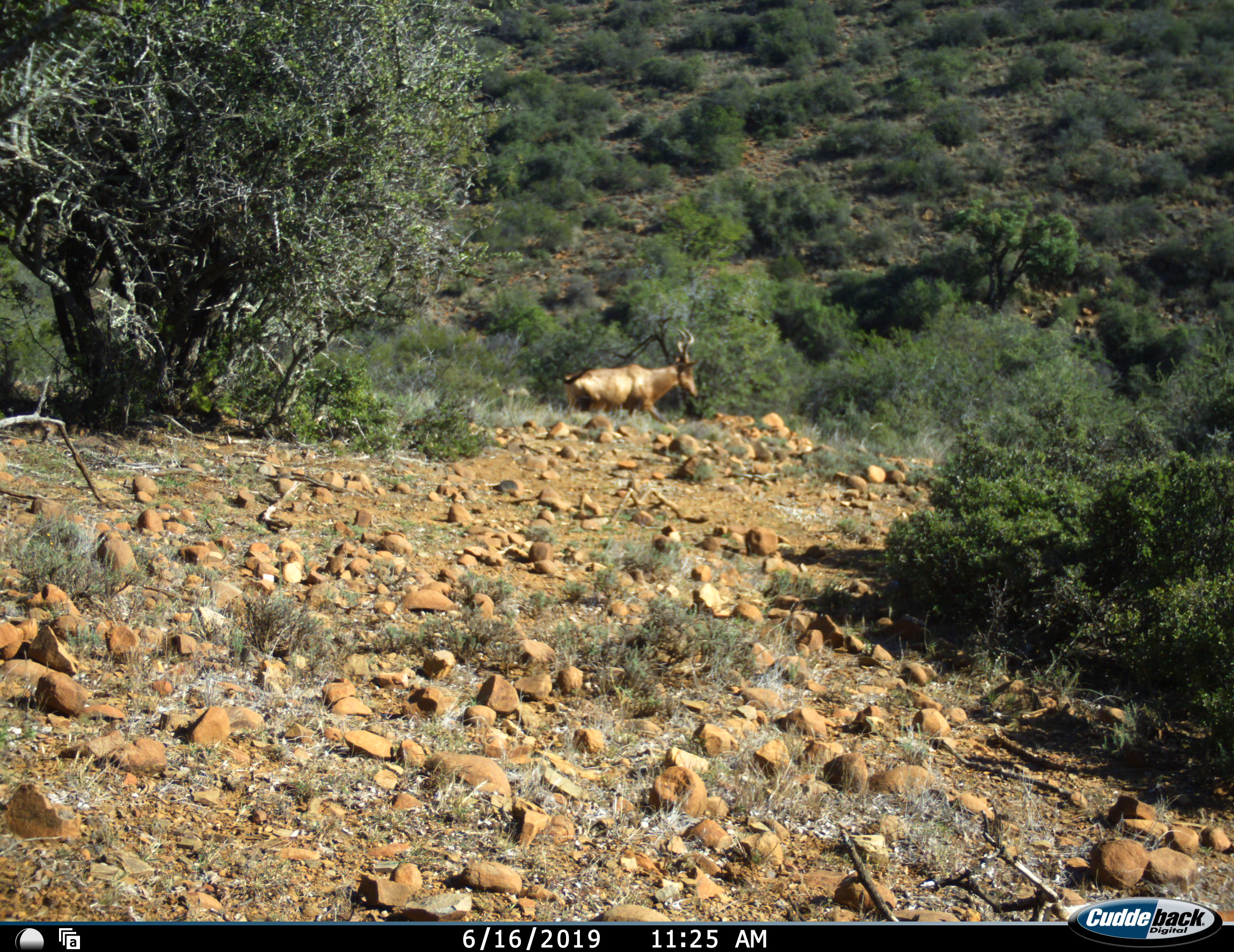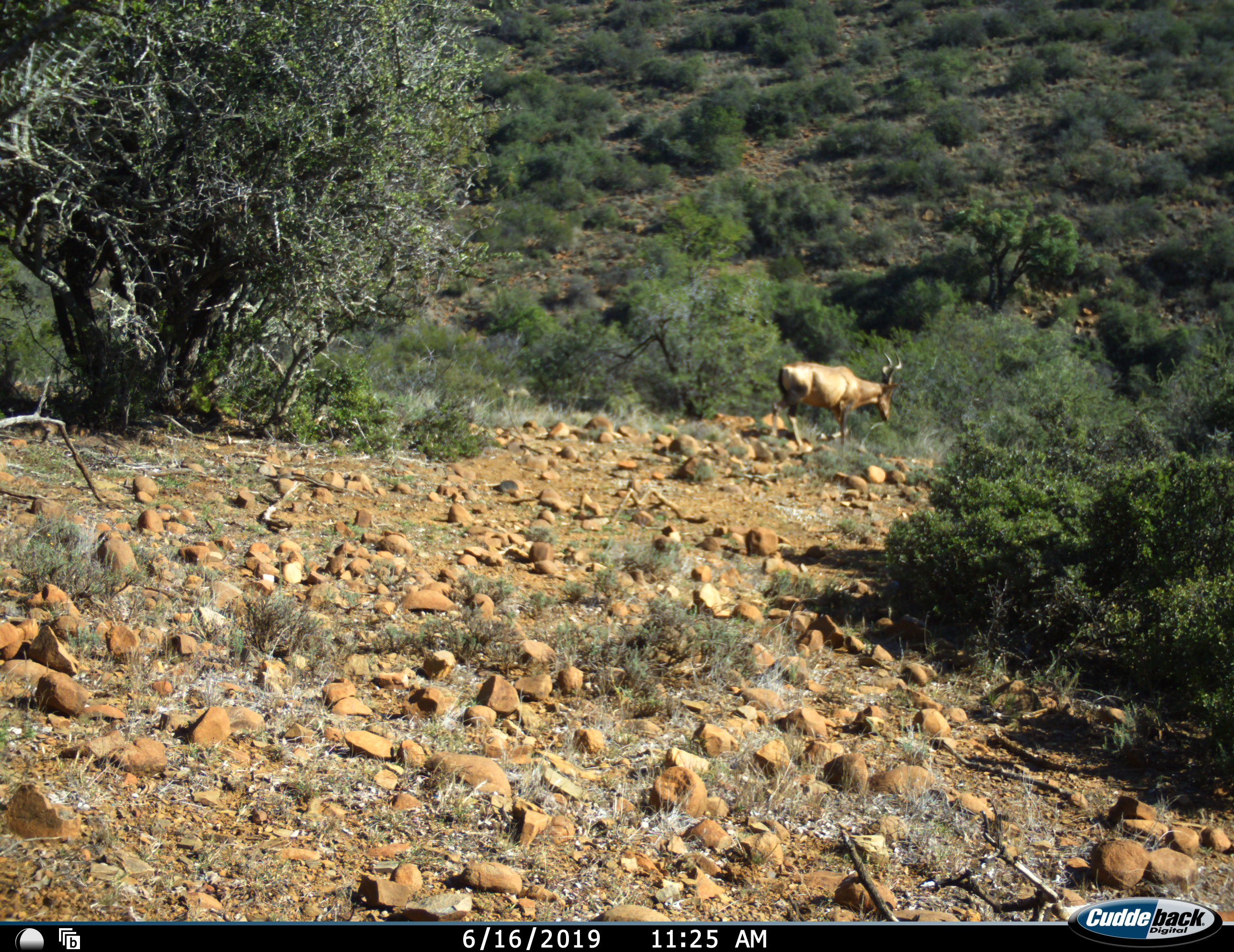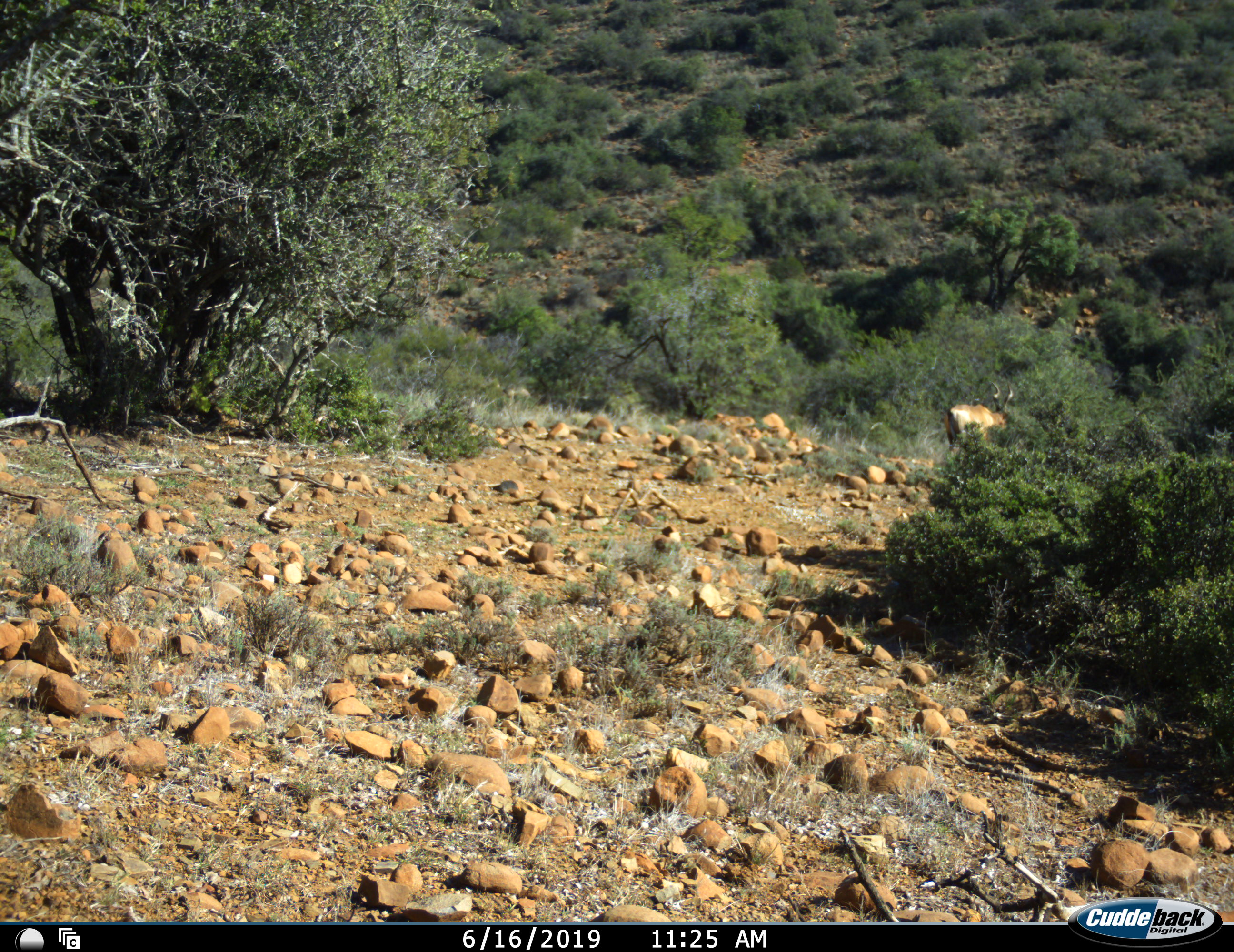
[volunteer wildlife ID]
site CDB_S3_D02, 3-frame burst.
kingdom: Animalia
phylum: Chordata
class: Mammalia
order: Artiodactyla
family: Bovidae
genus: Alcelaphus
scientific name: Alcelaphus buselaphus caama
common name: red hartebeest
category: hartebeestred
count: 1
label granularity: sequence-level